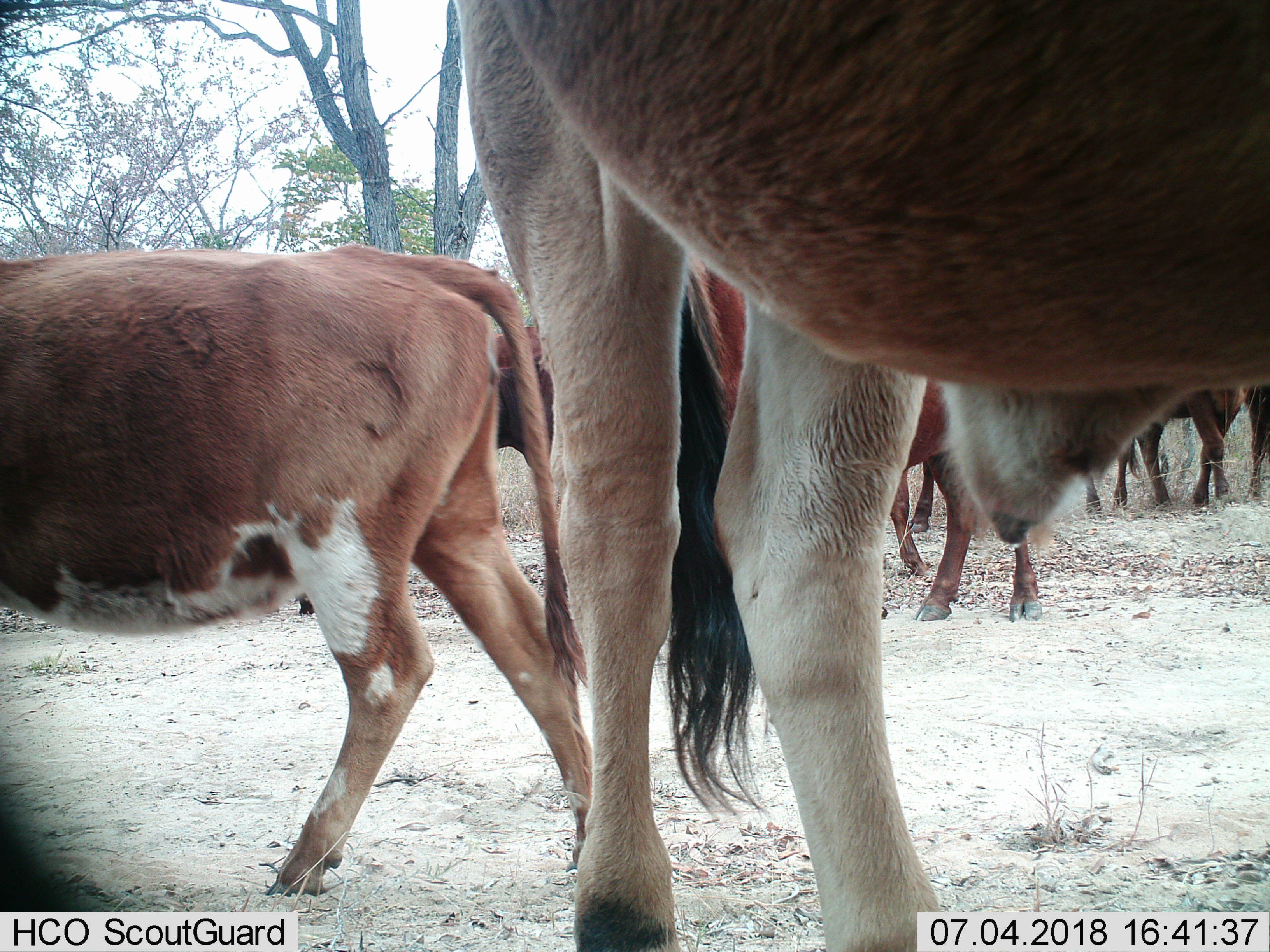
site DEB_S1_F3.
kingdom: Animalia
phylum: Chordata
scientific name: Vertebrata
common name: domestic animal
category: domesticanimal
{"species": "domesticanimal (domestic animal) (Vertebrata)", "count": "8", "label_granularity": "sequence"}